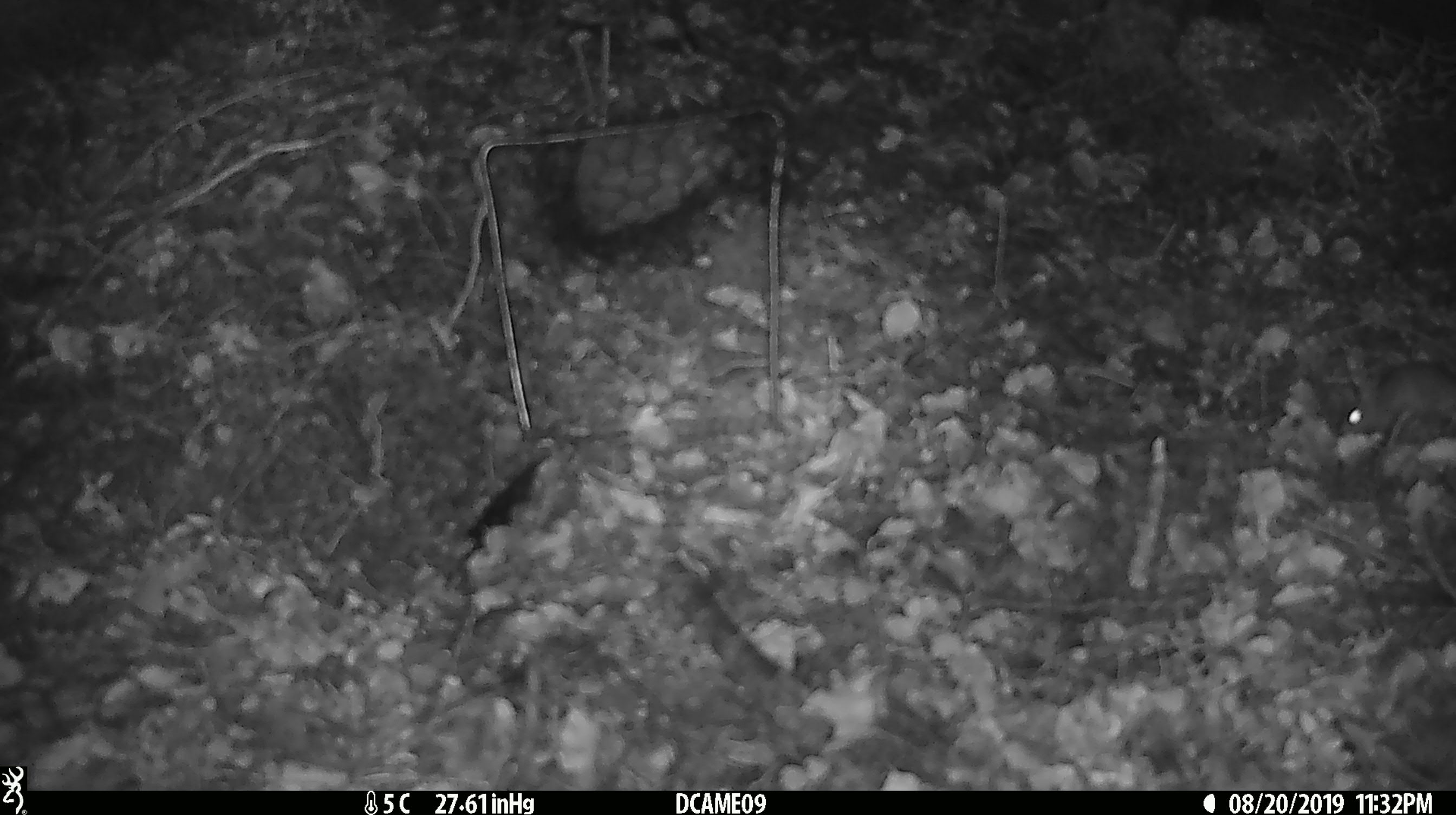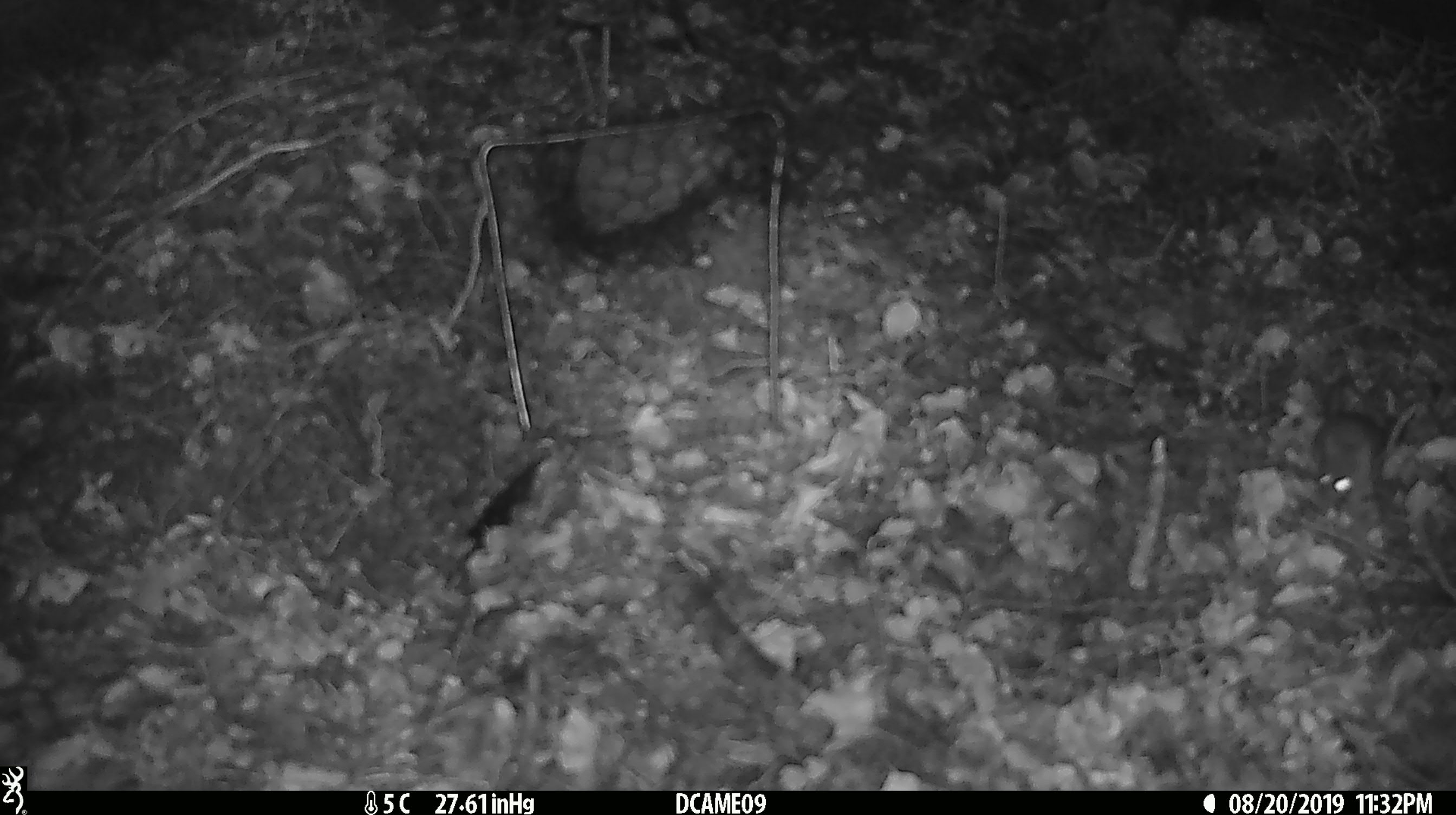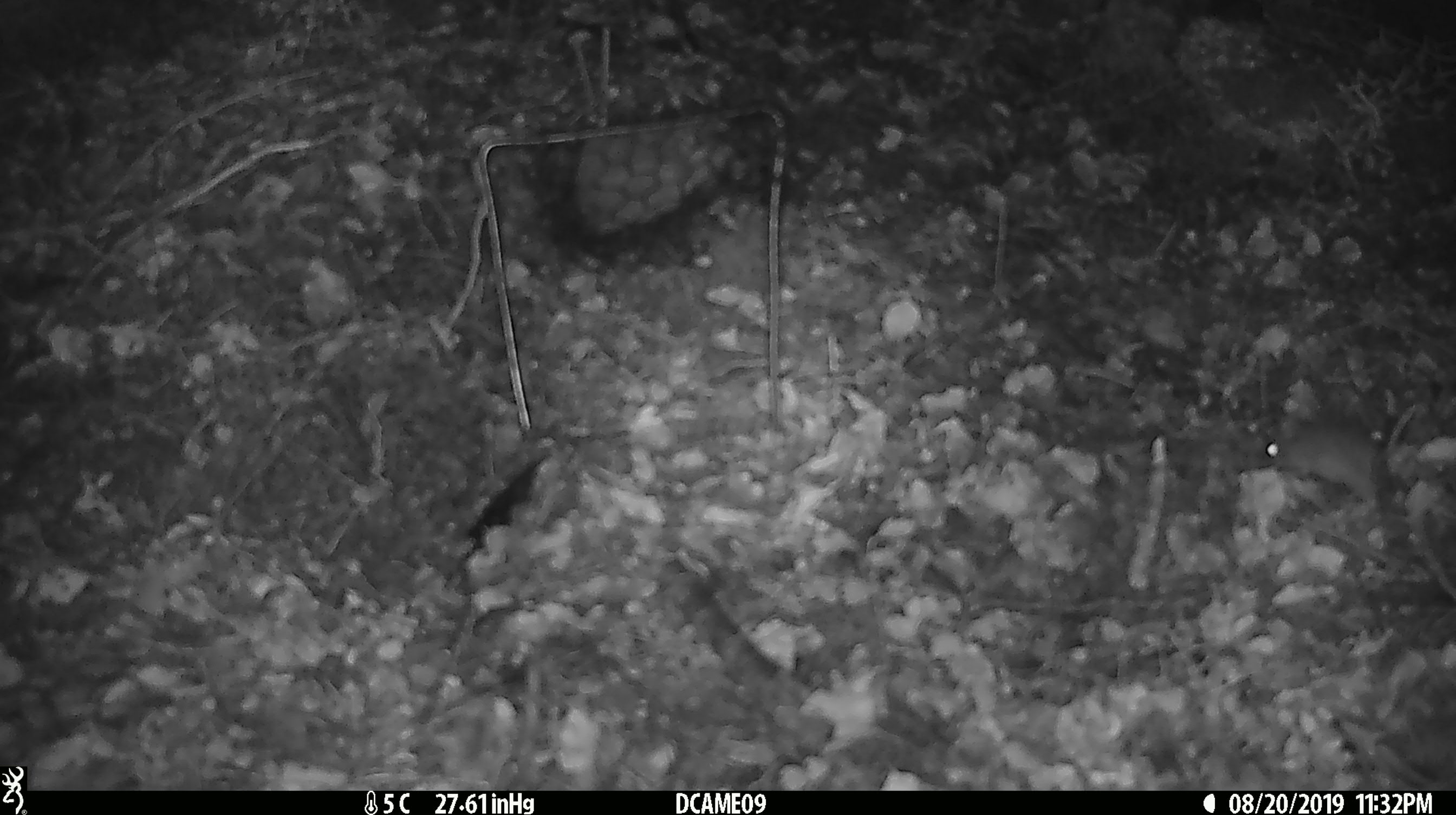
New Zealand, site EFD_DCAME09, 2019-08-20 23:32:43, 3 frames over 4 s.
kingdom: Animalia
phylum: Chordata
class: Mammalia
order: Rodentia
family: Muridae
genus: Mus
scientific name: Mus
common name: mouse